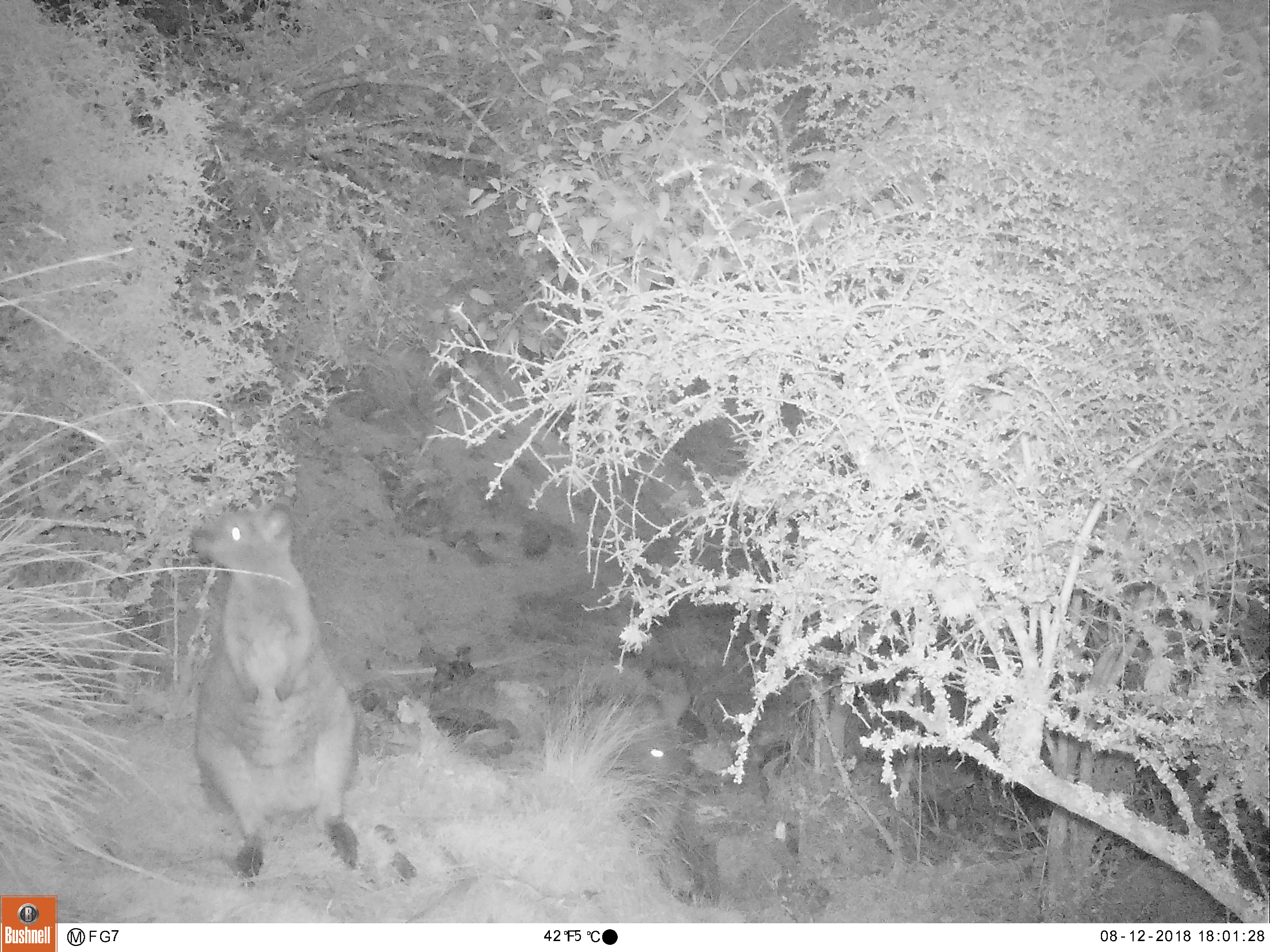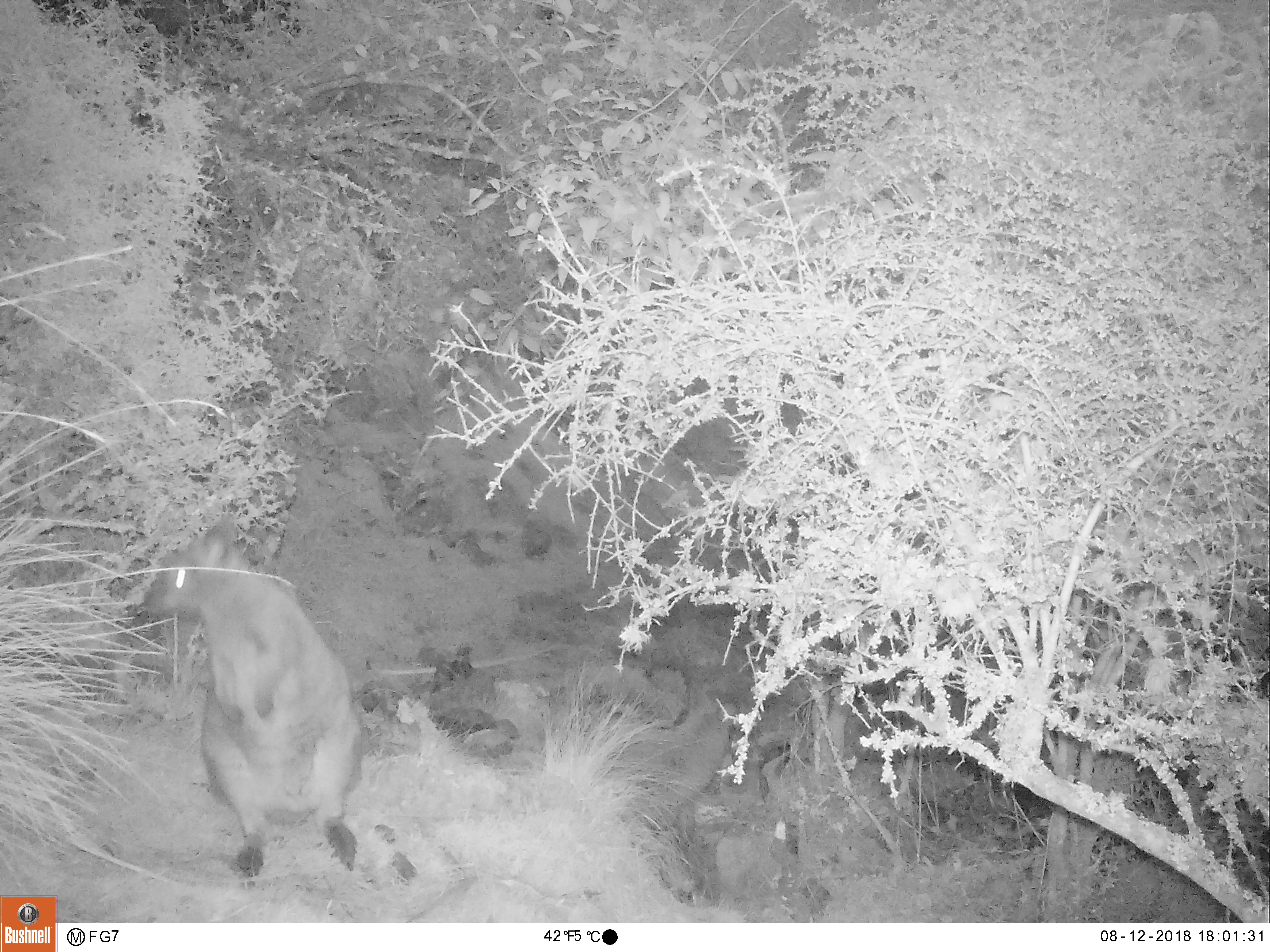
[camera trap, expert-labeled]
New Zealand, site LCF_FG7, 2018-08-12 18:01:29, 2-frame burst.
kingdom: Animalia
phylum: Chordata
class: Mammalia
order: Diprotodontia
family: Macropodidae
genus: Notamacropus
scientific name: Notamacropus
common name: wallaby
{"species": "wallaby (Notamacropus)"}